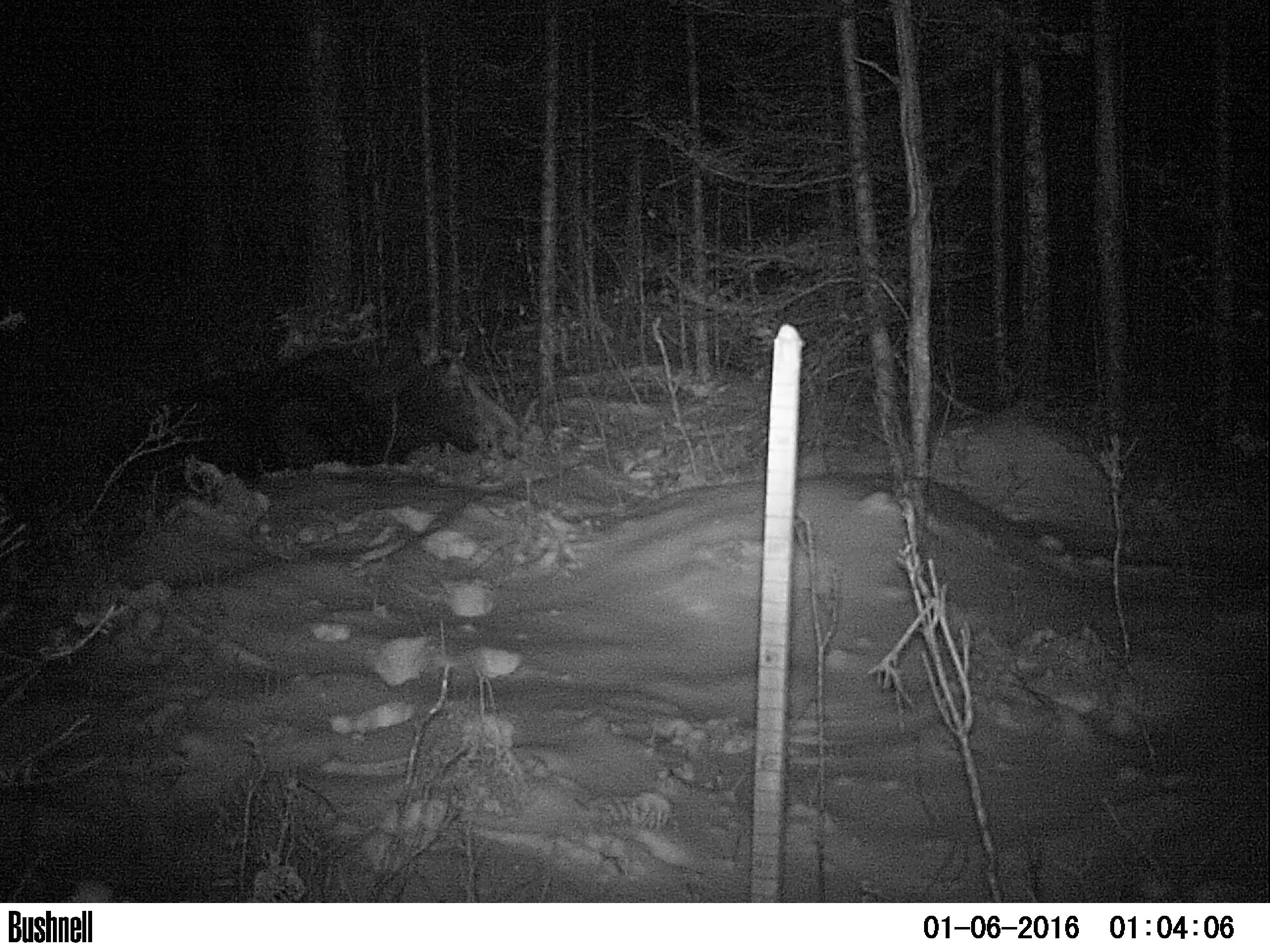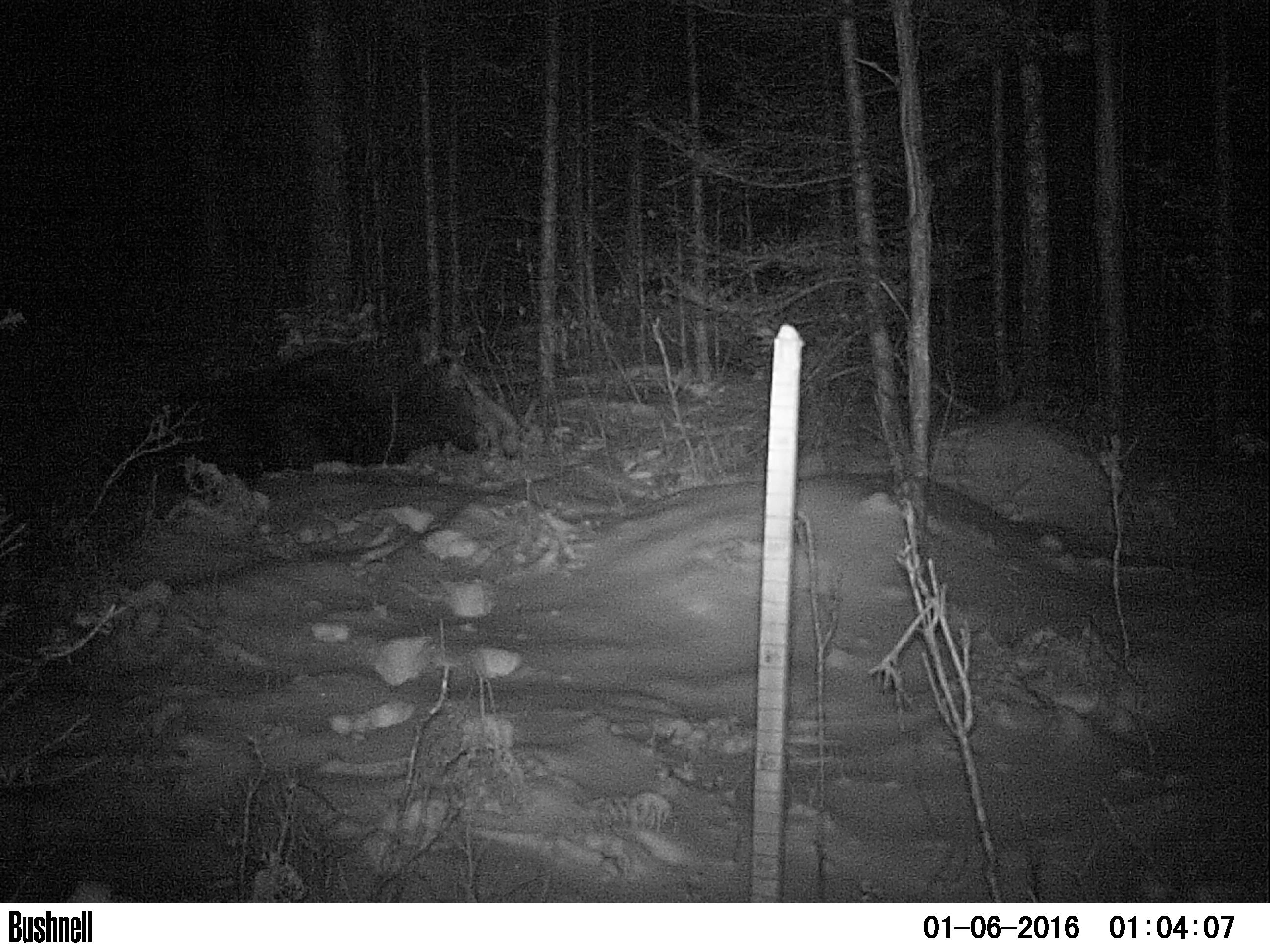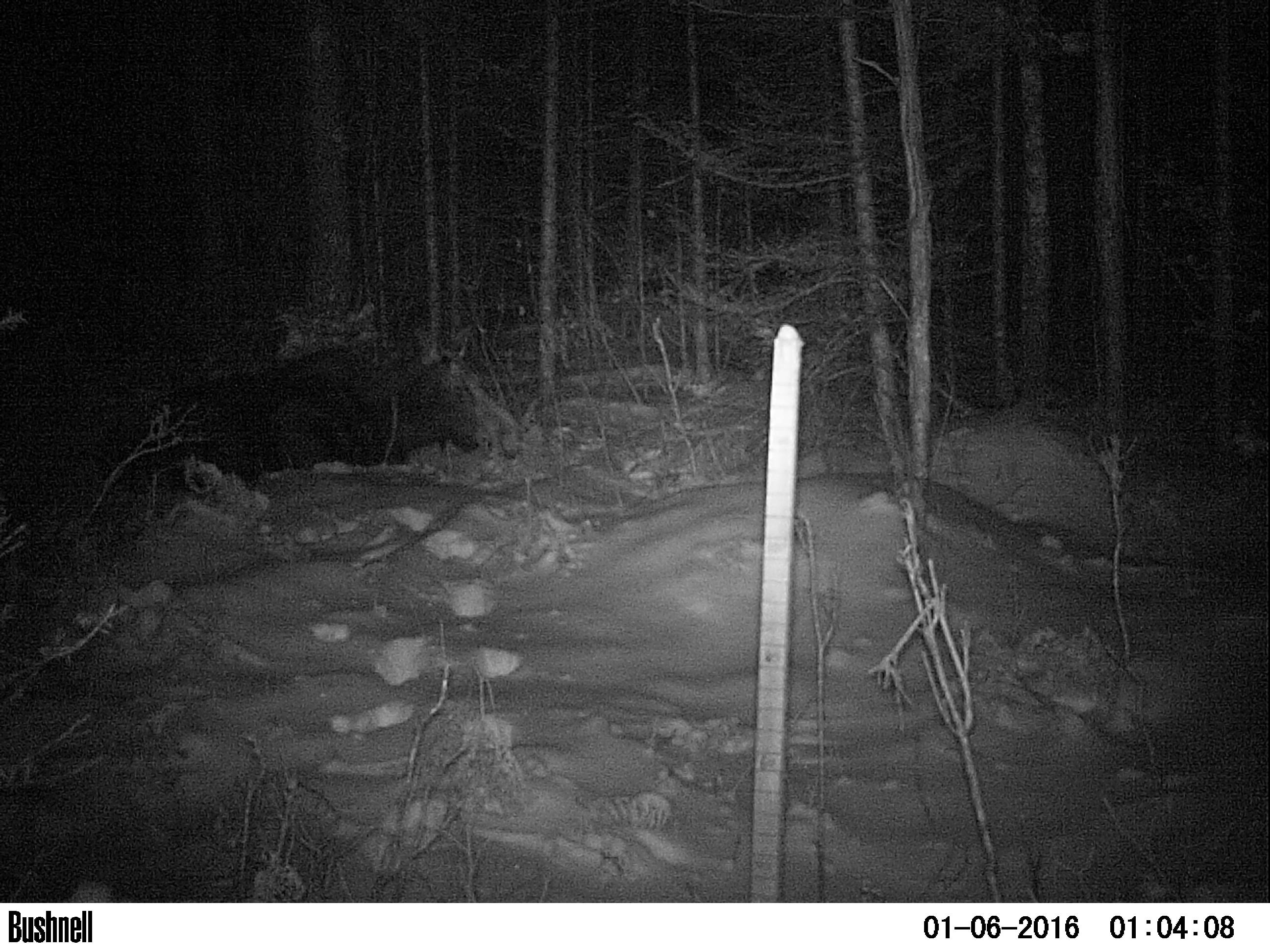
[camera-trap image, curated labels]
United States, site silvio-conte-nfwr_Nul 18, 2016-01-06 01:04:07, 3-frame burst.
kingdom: Animalia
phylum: Chordata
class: Mammalia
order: Artiodactyla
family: Cervidae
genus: Alces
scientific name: Alces alces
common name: moose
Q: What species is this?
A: Moose (Alces alces).